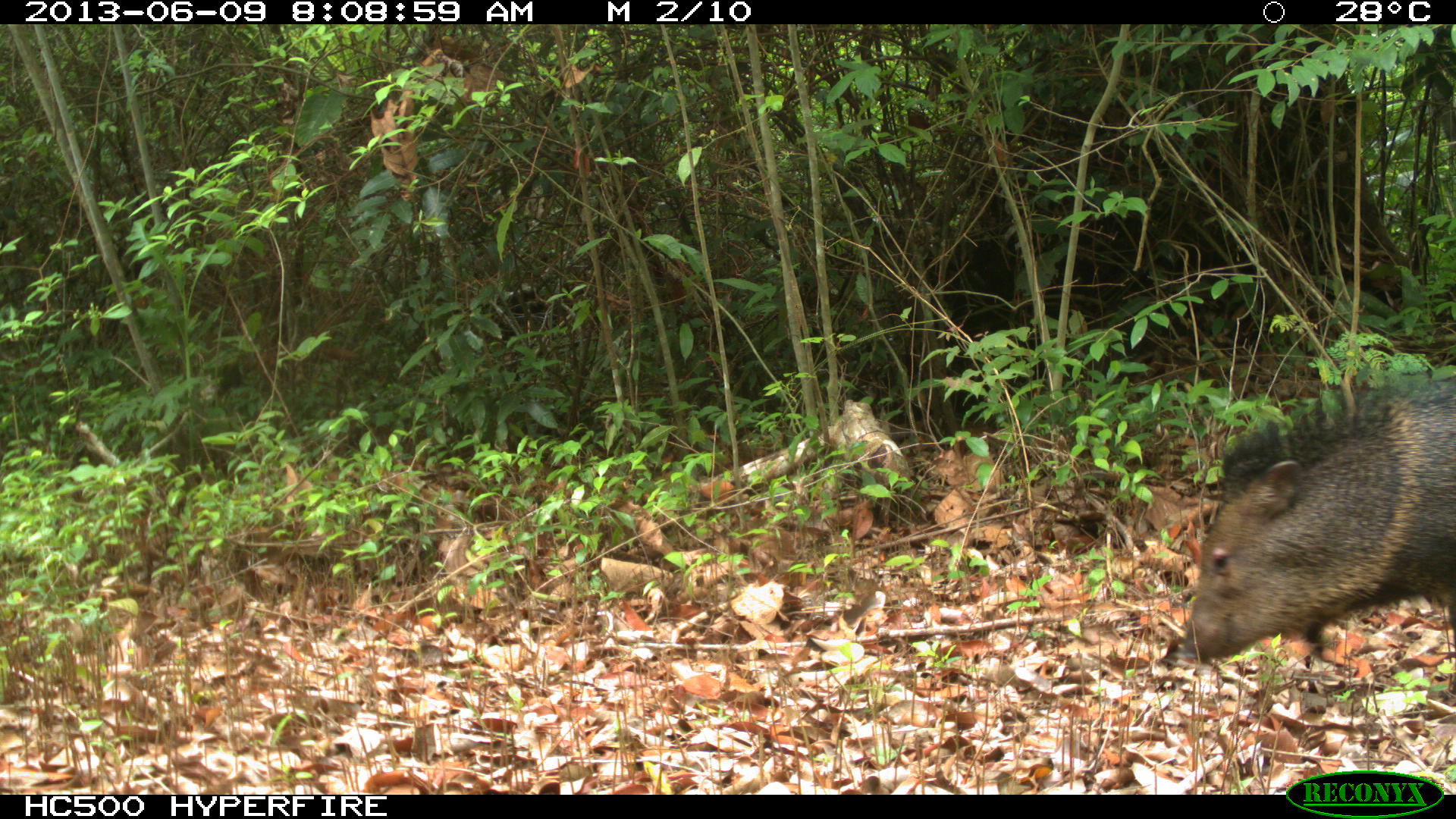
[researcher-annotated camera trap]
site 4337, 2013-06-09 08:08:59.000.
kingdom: Animalia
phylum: Chordata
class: Mammalia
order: Artiodactyla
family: Tayassuidae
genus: Pecari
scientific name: Pecari tajacu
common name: collared peccary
Pecari tajacu (collared peccary), count 1.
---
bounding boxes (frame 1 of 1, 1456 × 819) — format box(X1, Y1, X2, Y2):
pecari tajacu: box(1183, 380, 1455, 660)